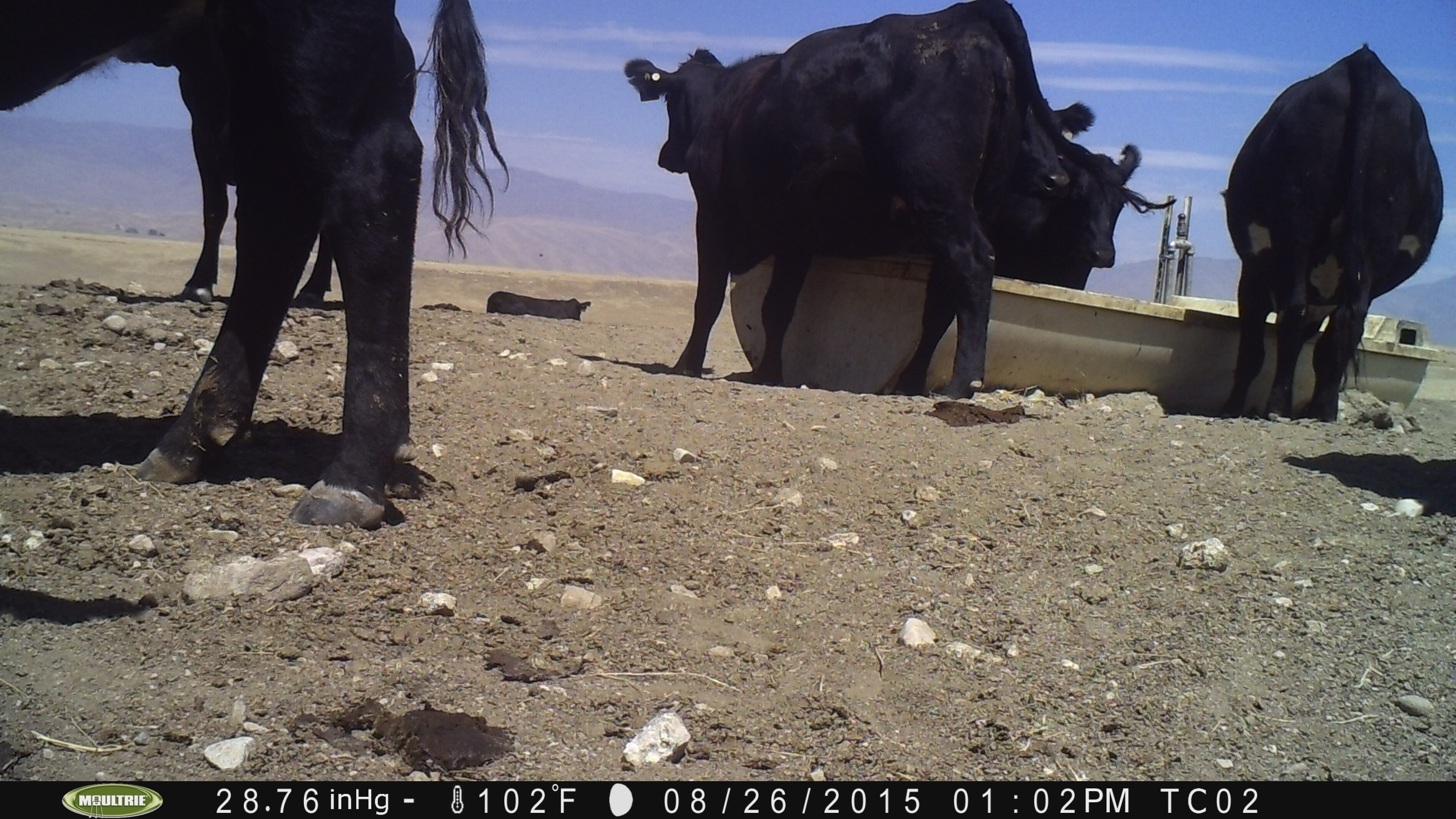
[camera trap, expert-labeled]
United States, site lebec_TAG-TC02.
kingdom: Animalia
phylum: Chordata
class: Mammalia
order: Artiodactyla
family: Bovidae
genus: Bos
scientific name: Bos taurus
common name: domestic cow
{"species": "Bos taurus (domestic cow)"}